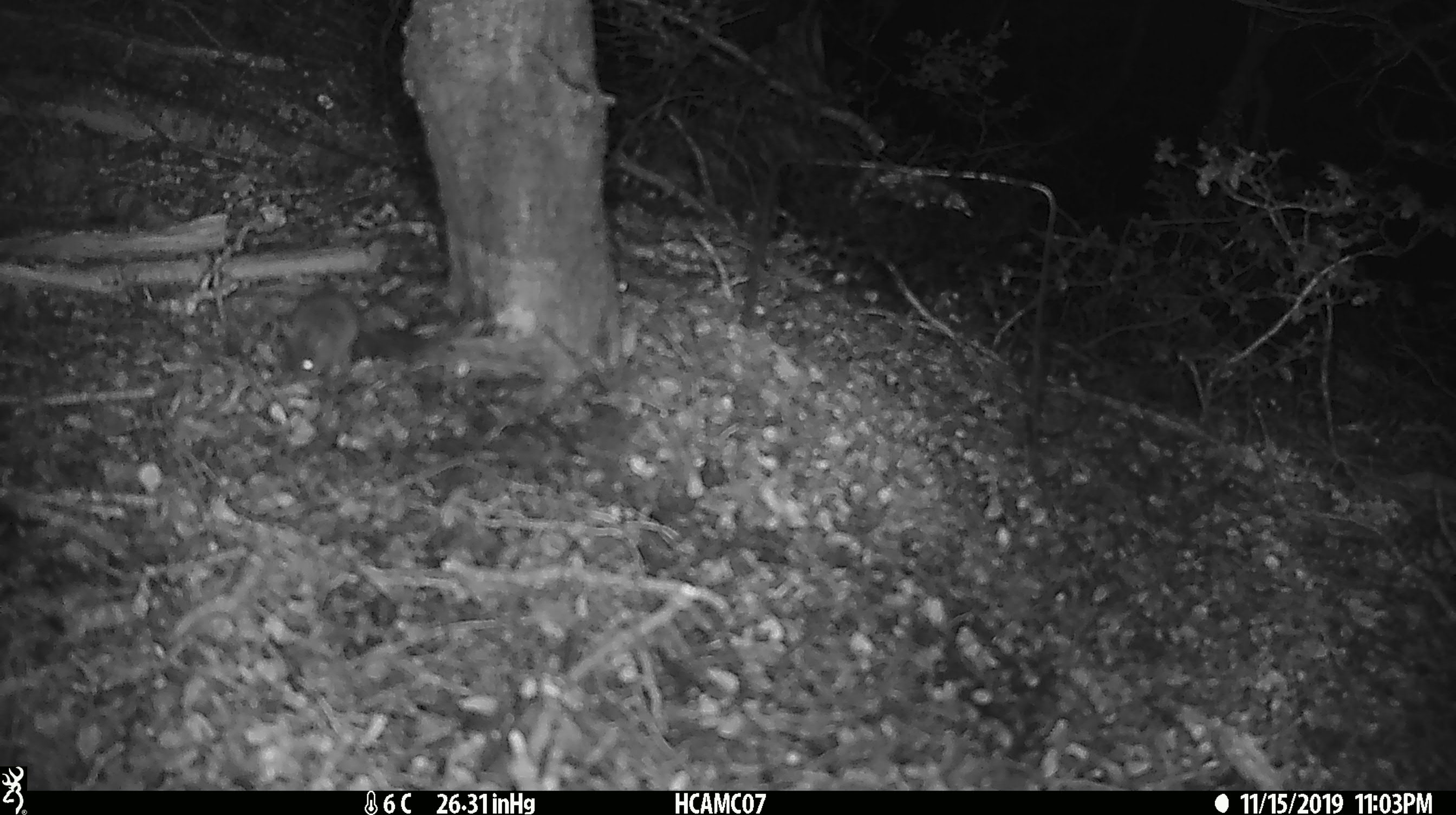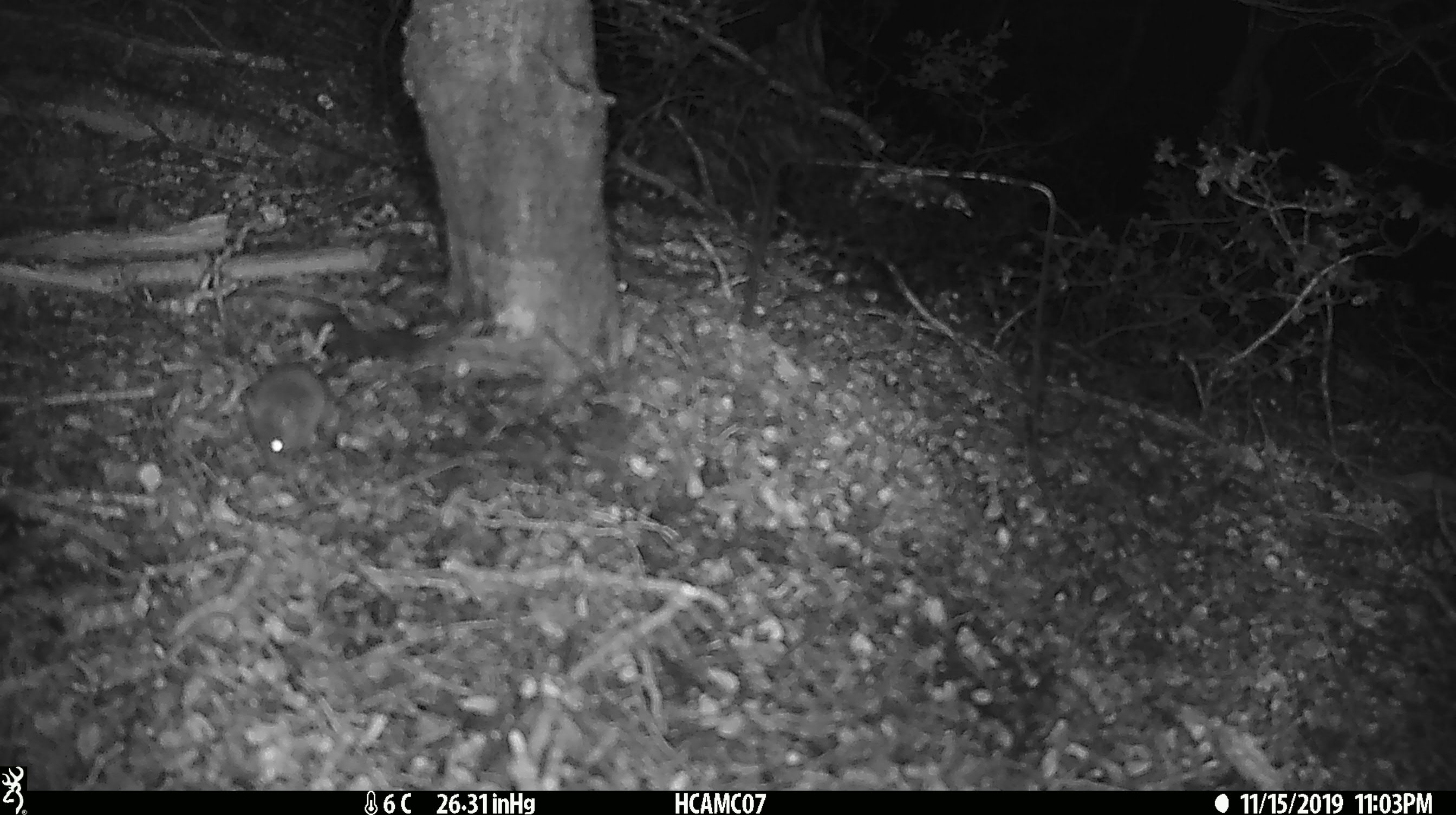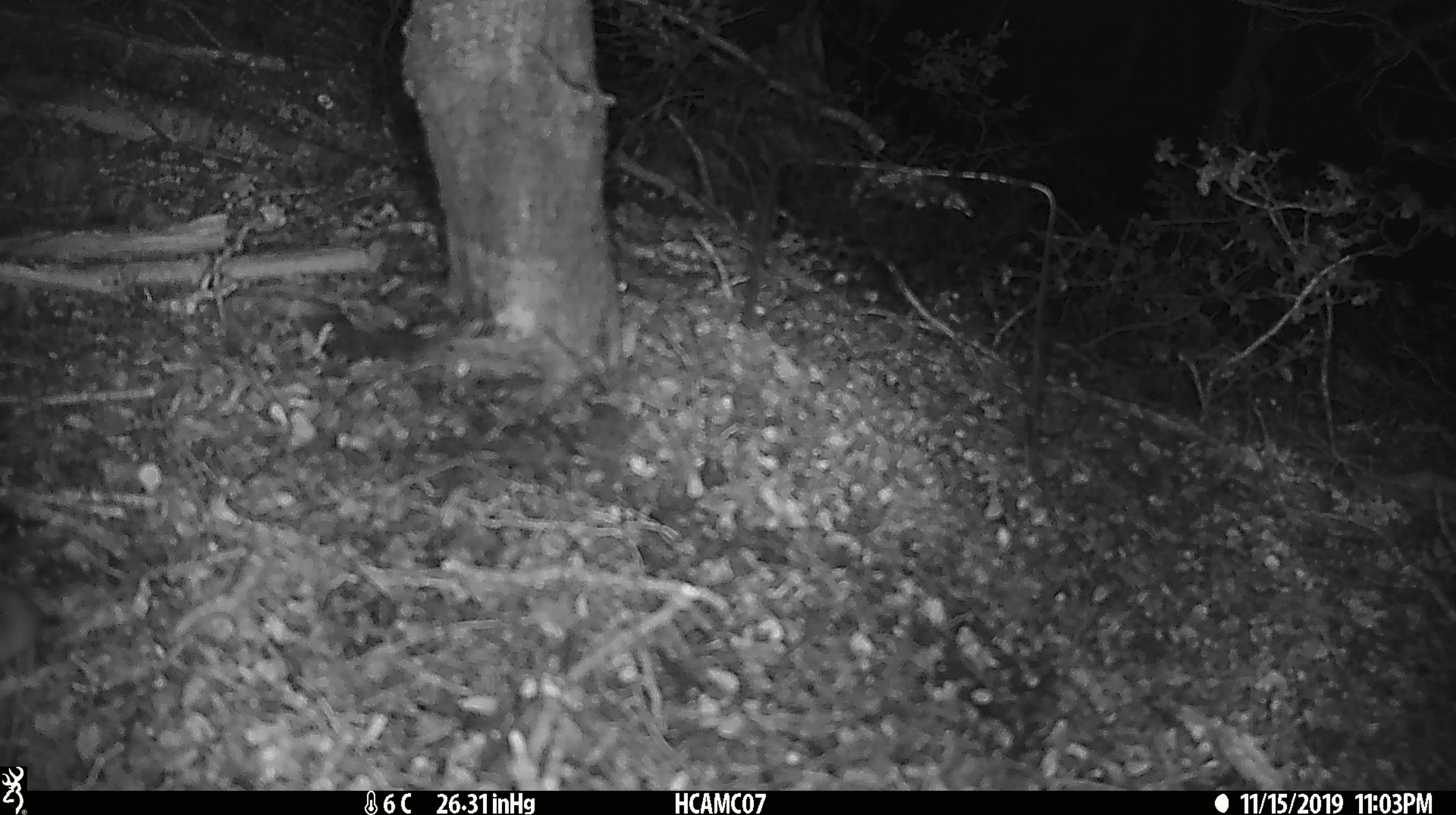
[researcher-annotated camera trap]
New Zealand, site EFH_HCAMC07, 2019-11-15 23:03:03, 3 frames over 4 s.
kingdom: Animalia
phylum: Chordata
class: Mammalia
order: Rodentia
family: Muridae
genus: Mus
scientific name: Mus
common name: mouse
Mouse (Mus).